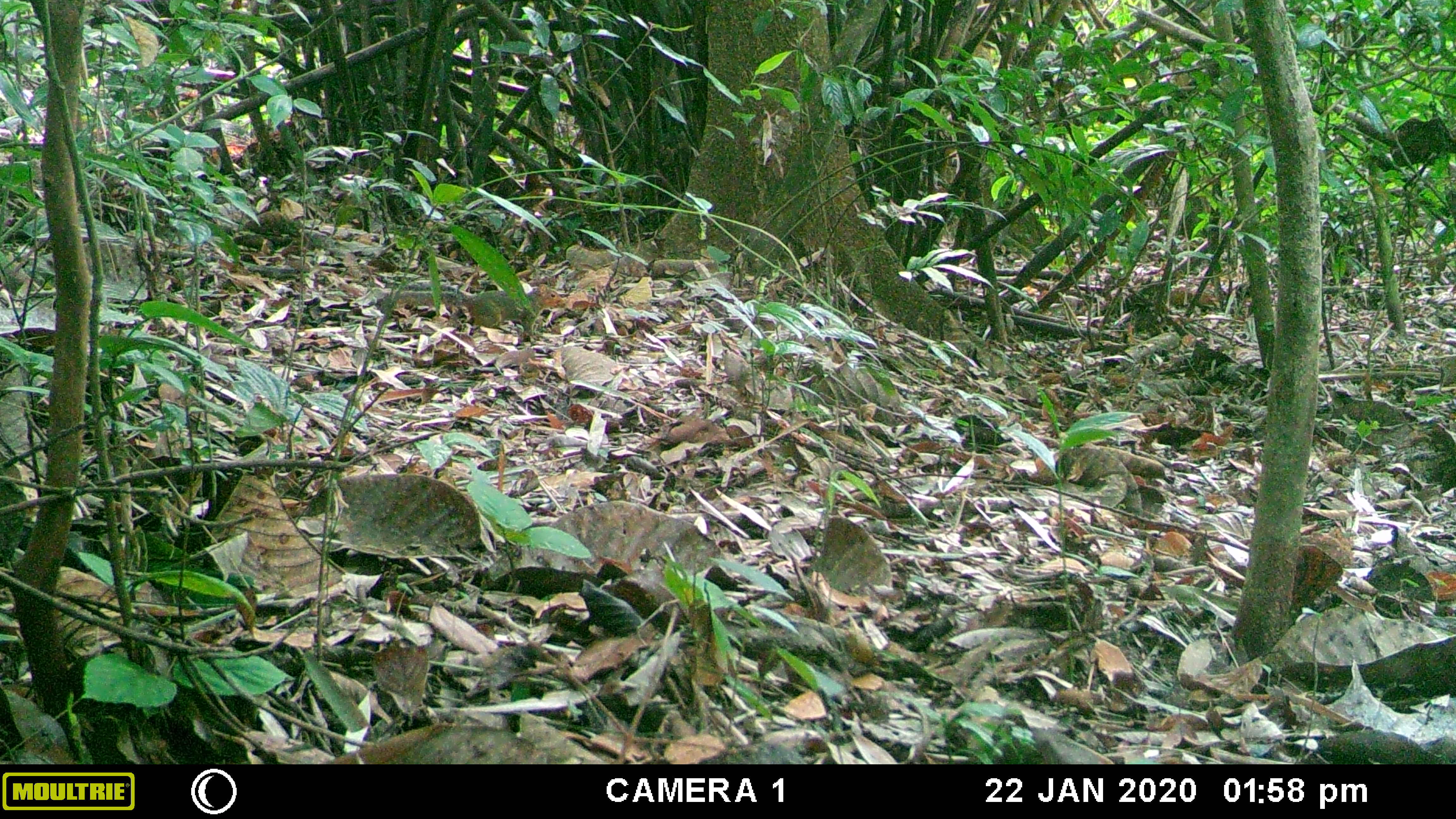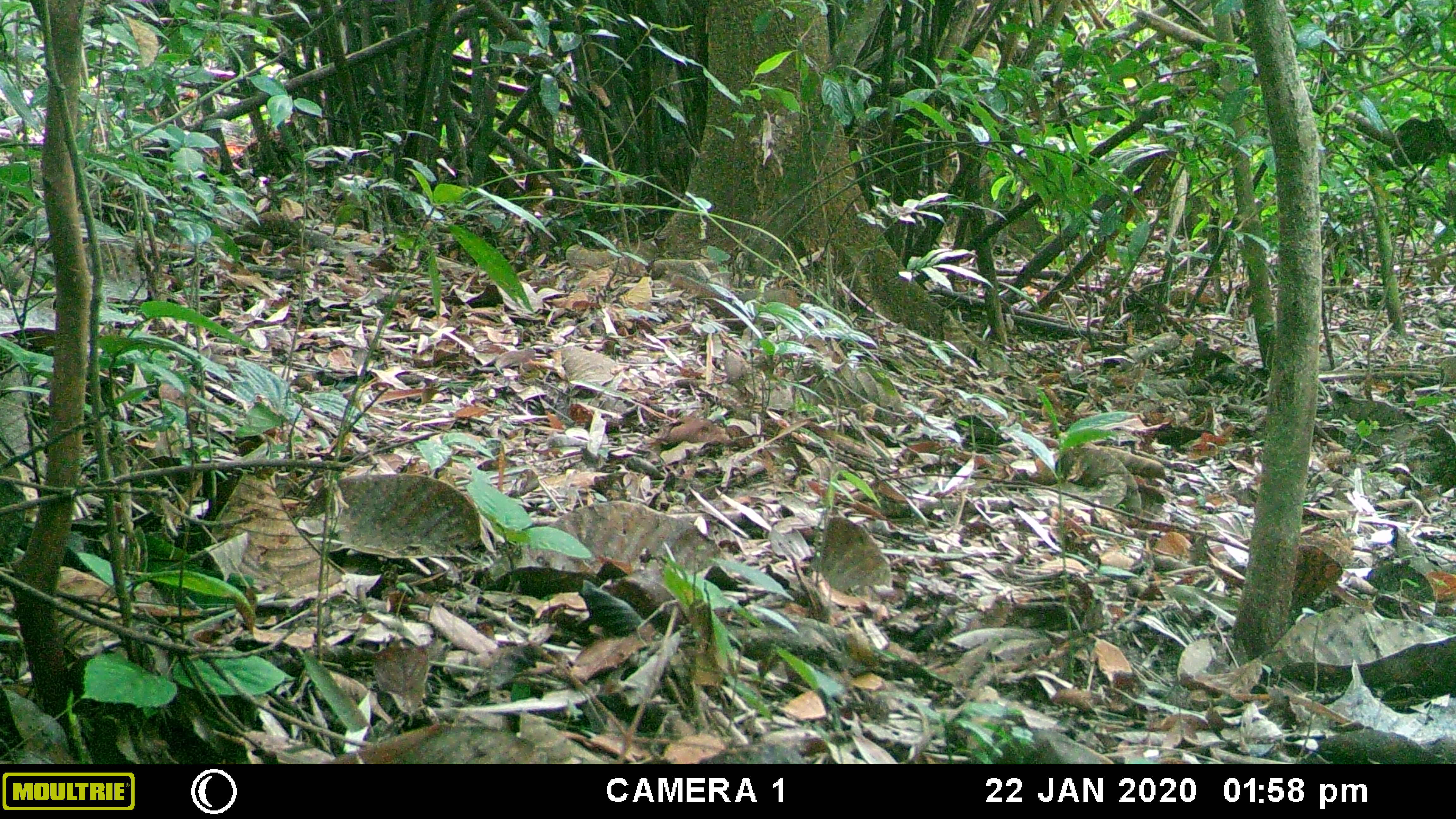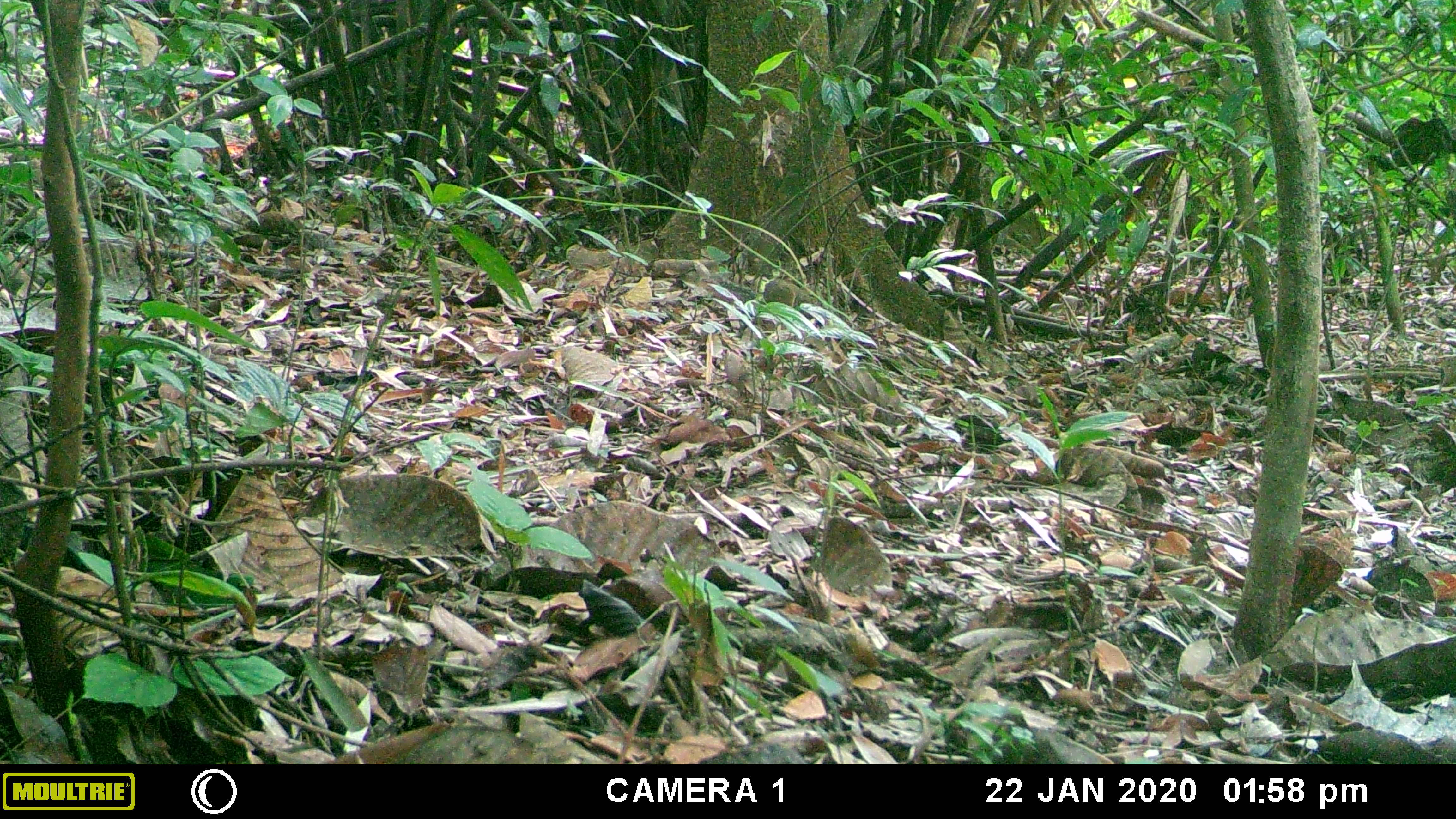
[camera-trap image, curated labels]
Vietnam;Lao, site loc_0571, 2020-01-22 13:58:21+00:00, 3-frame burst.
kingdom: Animalia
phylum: Chordata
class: Mammalia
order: Rodentia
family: Sciuridae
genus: Dremomys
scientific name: Dremomys rufigenis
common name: red-cheeked squirrel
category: red cheeked squirrel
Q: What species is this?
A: Red cheeked squirrel (red-cheeked squirrel) (Dremomys rufigenis).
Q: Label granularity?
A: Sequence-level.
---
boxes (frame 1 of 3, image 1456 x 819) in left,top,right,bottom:
red cheeked squirrel: 398,283,565,335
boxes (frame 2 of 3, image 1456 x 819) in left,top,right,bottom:
red cheeked squirrel: 738,288,799,307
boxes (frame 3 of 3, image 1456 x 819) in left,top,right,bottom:
red cheeked squirrel: 764,277,817,308